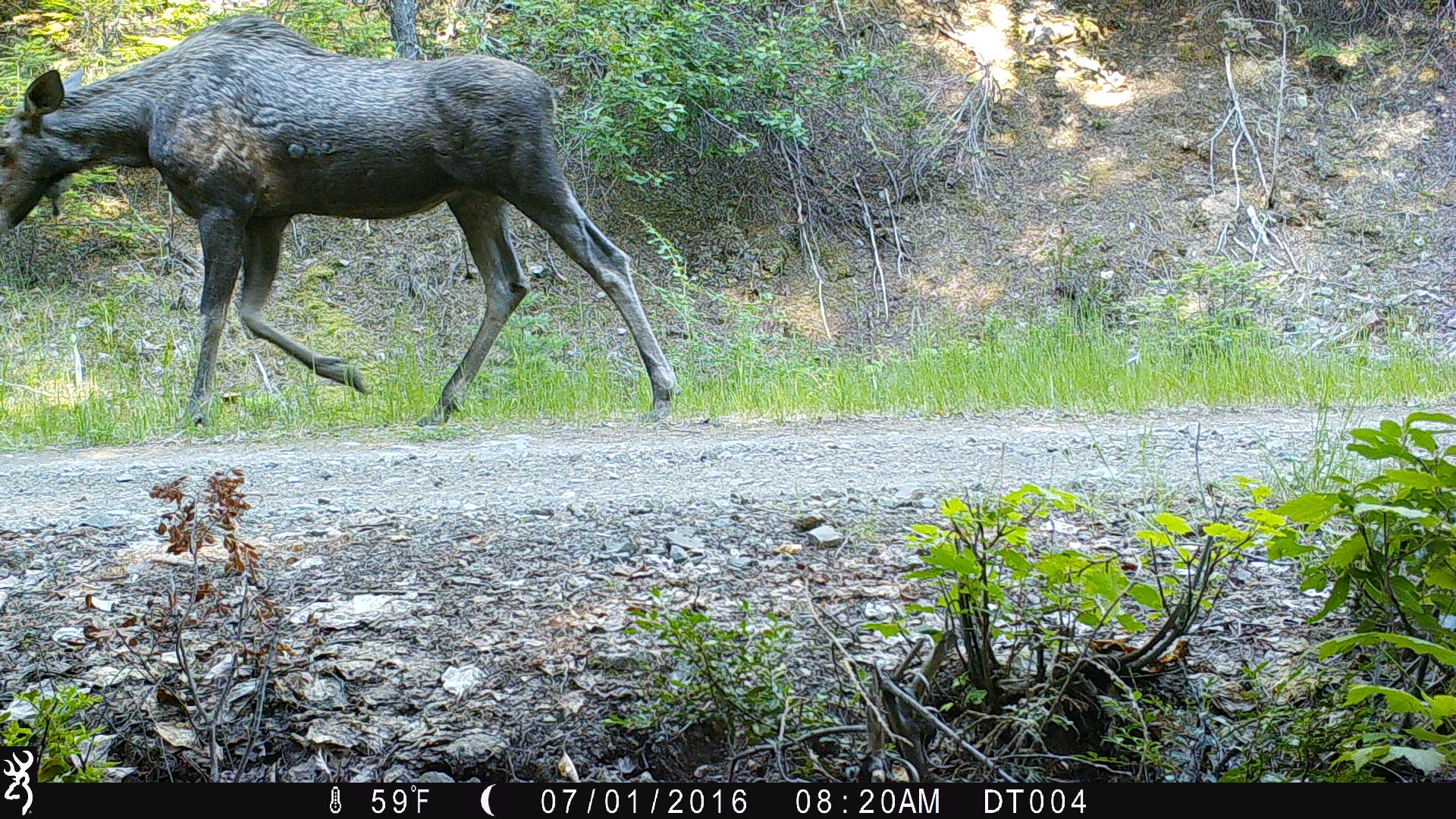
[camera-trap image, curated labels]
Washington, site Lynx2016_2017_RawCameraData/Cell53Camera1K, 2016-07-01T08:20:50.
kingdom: Animalia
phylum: Chordata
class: Mammalia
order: Artiodactyla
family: Cervidae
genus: Alces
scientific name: Alces alces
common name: moose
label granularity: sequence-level